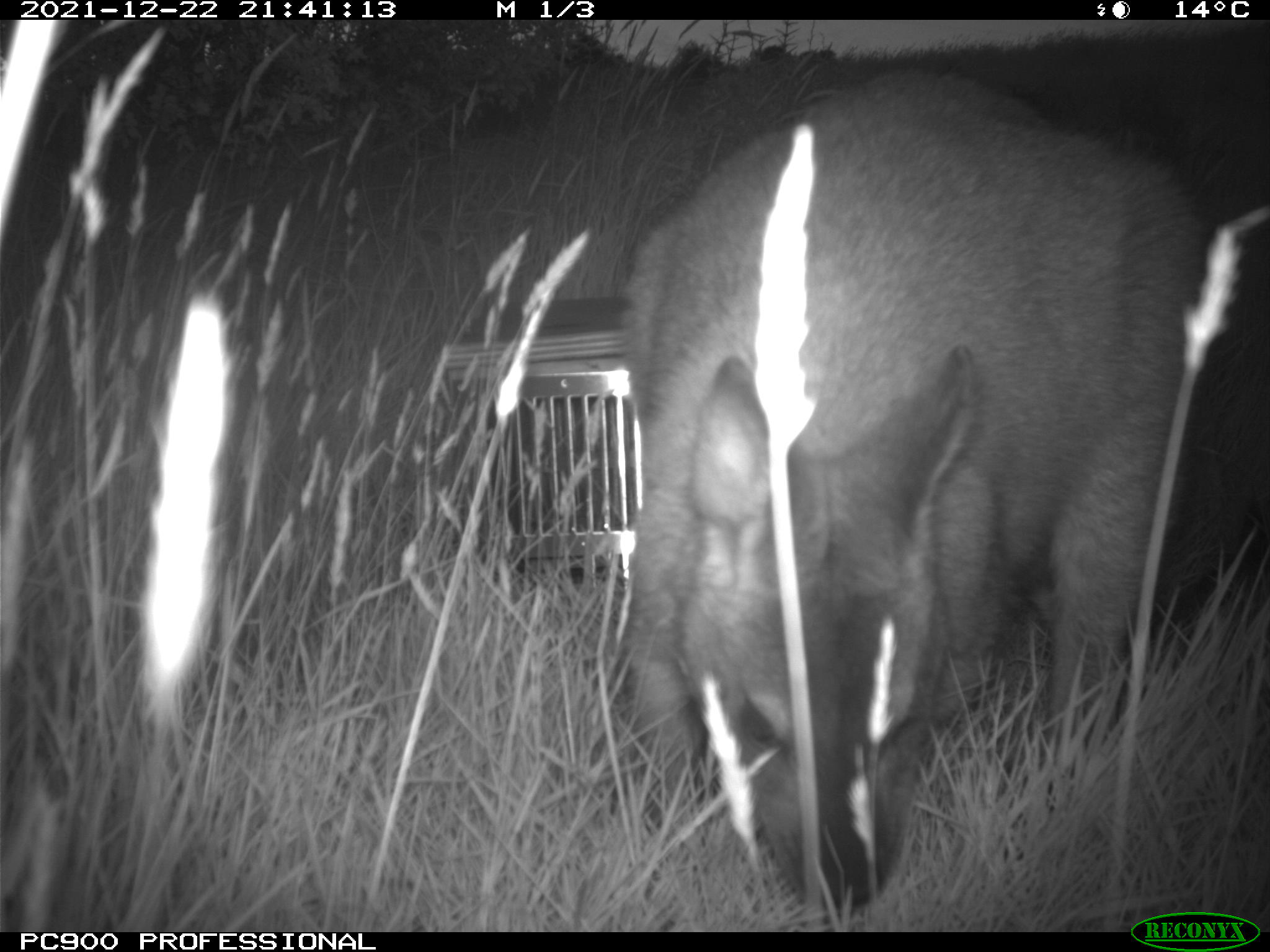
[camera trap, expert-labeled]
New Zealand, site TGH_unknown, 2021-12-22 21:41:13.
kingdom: Animalia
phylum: Chordata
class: Mammalia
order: Diprotodontia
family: Macropodidae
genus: Notamacropus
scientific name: Notamacropus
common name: wallaby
Wallaby (Notamacropus).